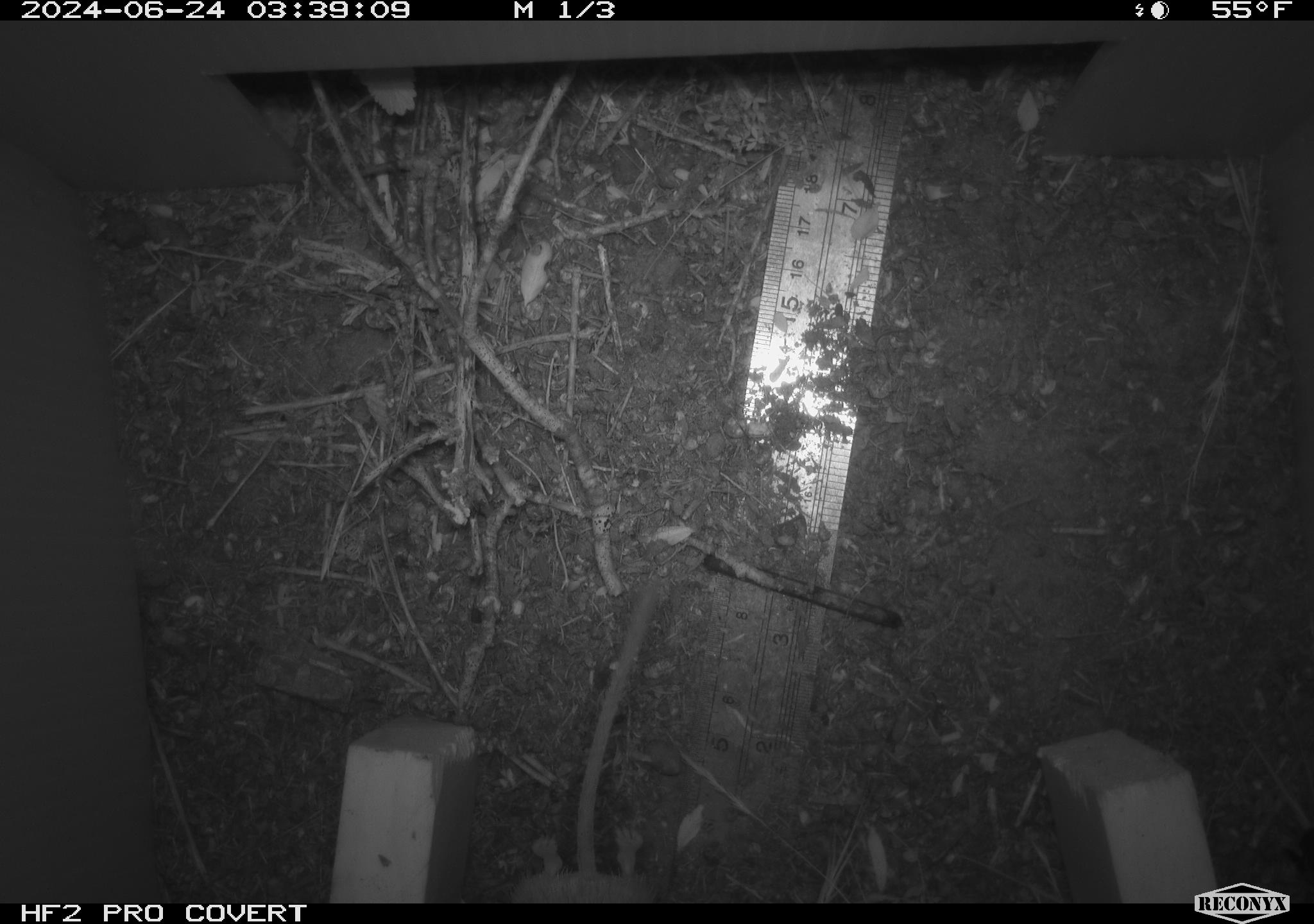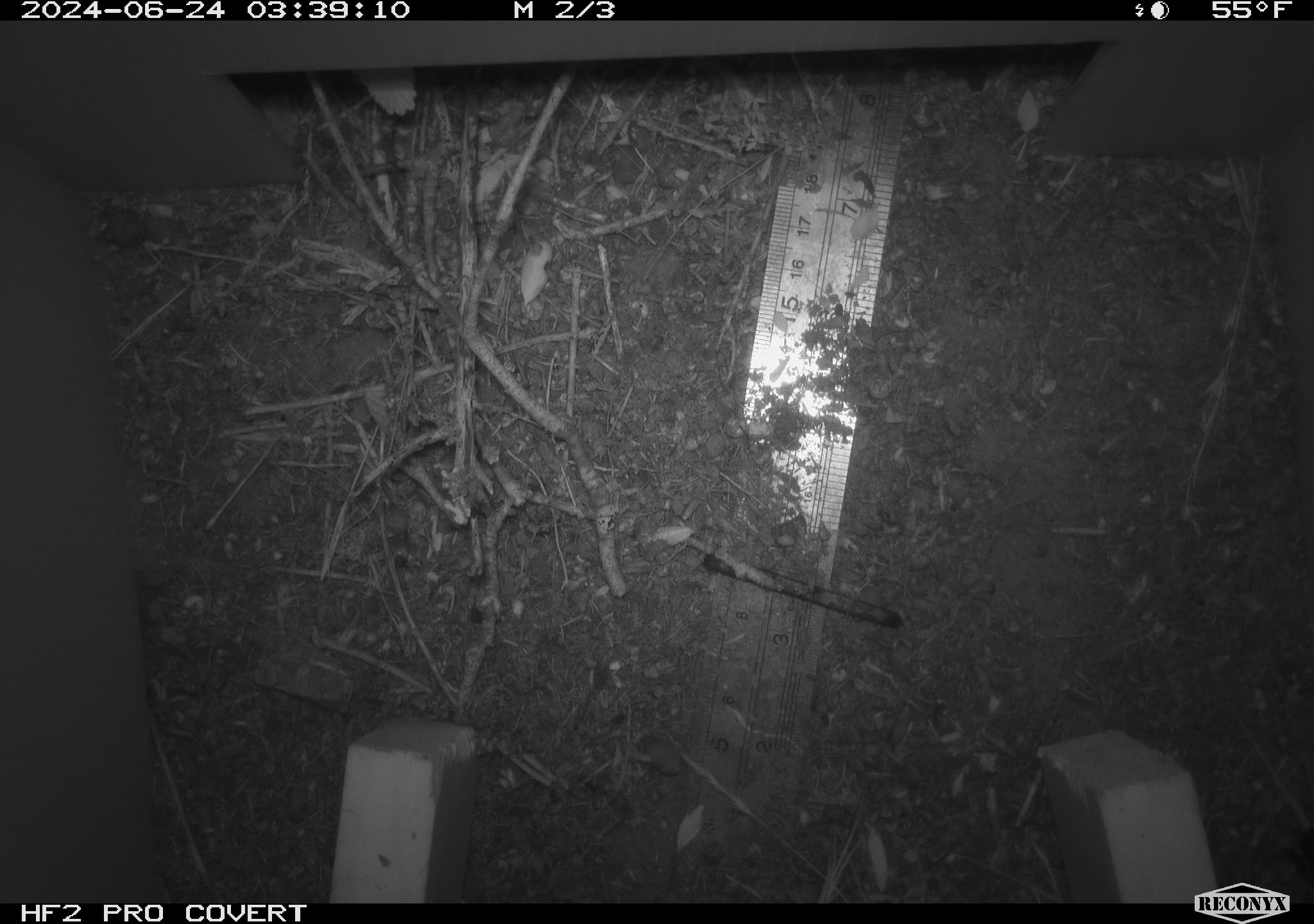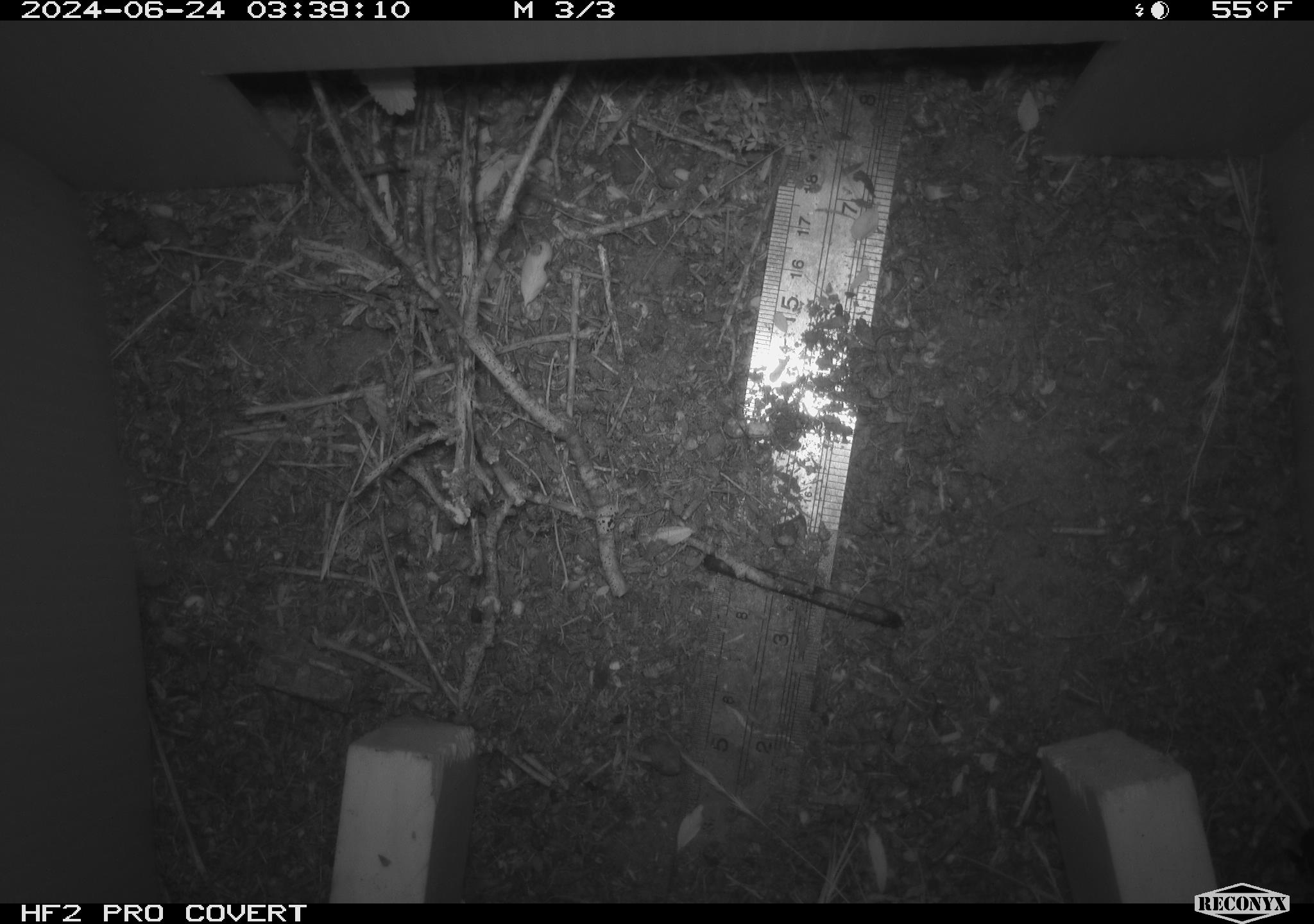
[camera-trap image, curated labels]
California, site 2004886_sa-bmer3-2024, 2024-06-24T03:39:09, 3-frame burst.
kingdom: Animalia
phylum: Chordata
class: Mammalia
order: Rodentia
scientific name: Rodentia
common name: mouse species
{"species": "mouse species (Rodentia)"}